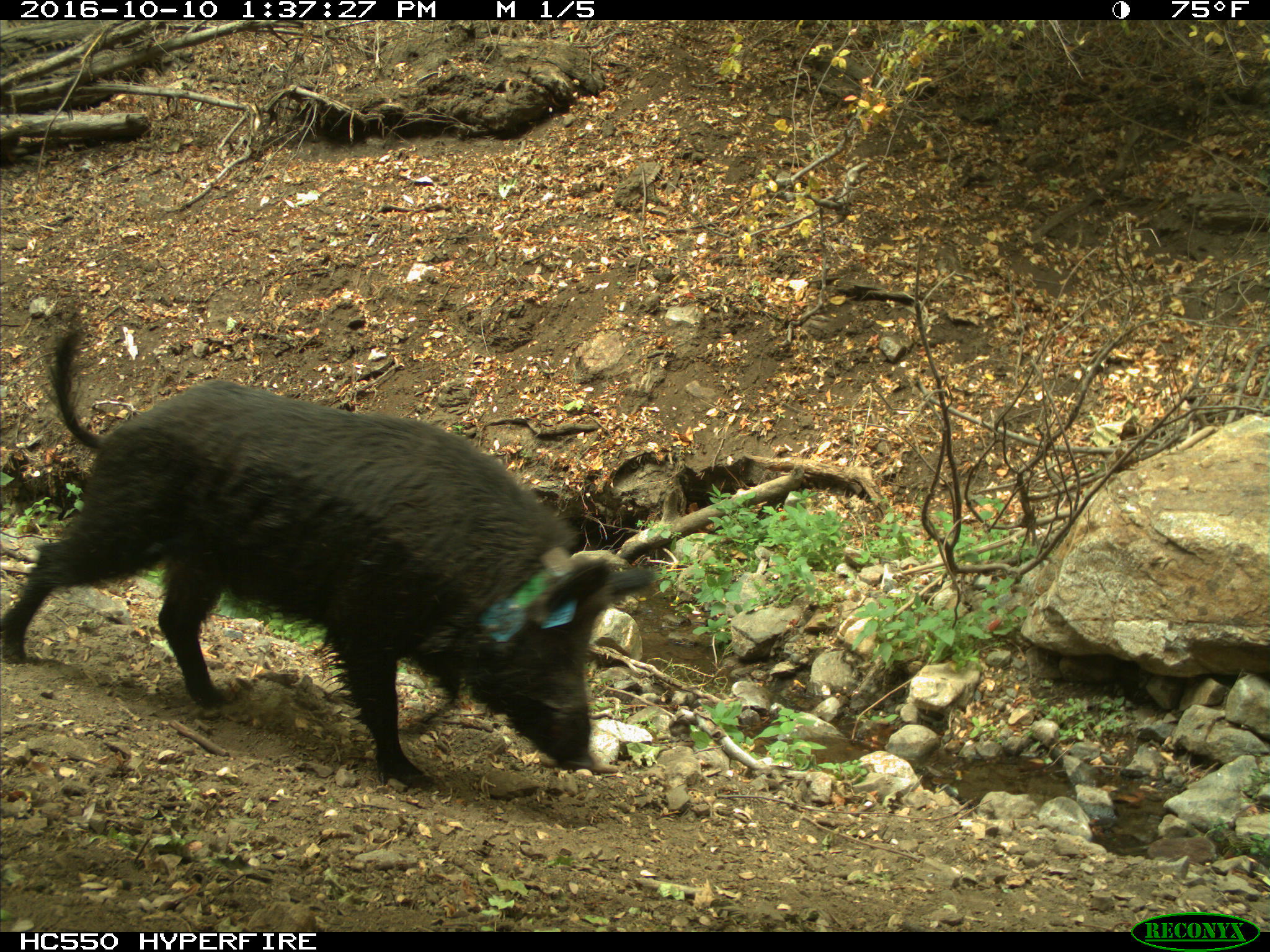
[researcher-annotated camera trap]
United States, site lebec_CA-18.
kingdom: Animalia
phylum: Chordata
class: Mammalia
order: Artiodactyla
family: Suidae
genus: Sus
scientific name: Sus scrofa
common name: wild boar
Sus scrofa (wild boar).